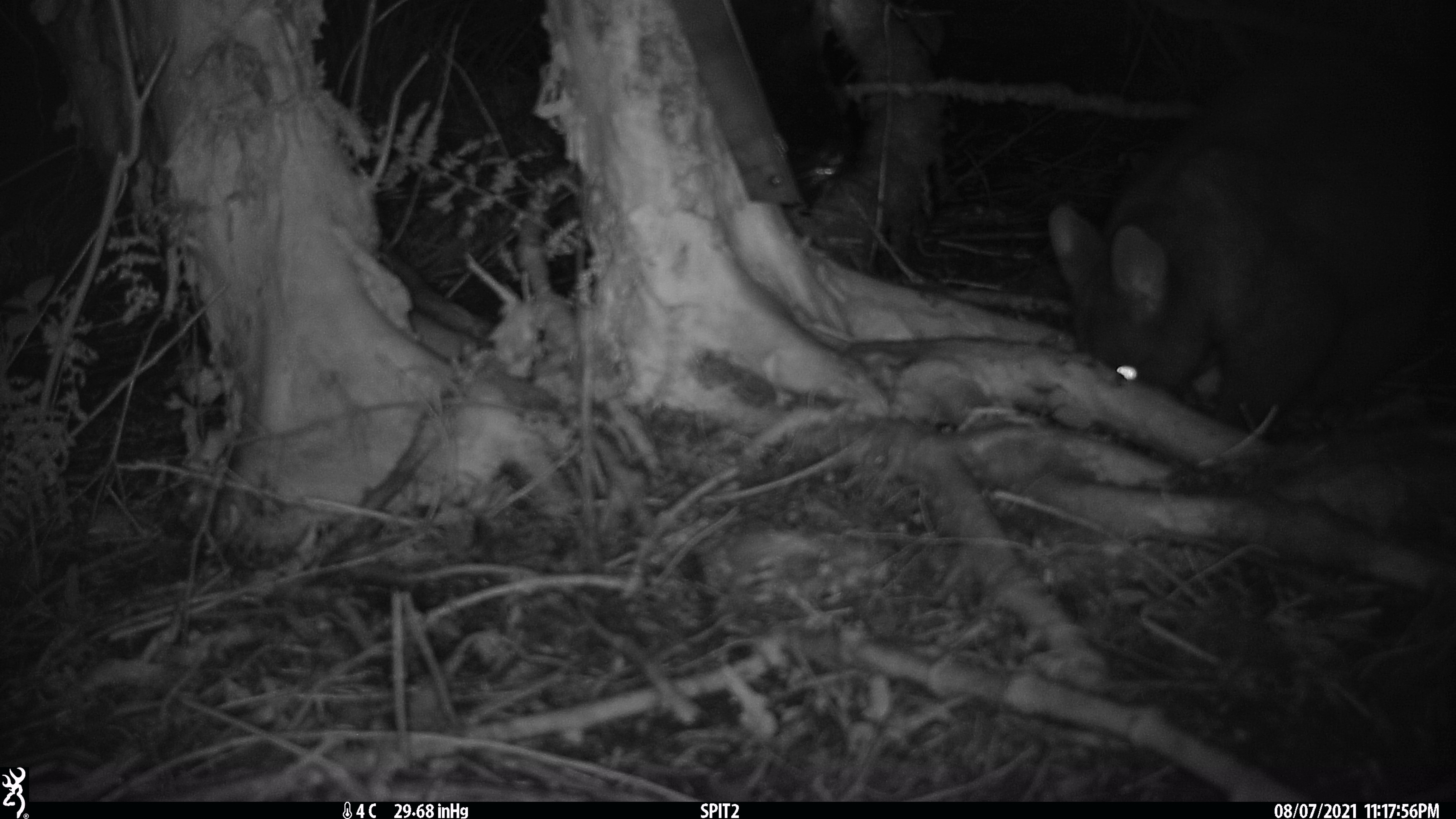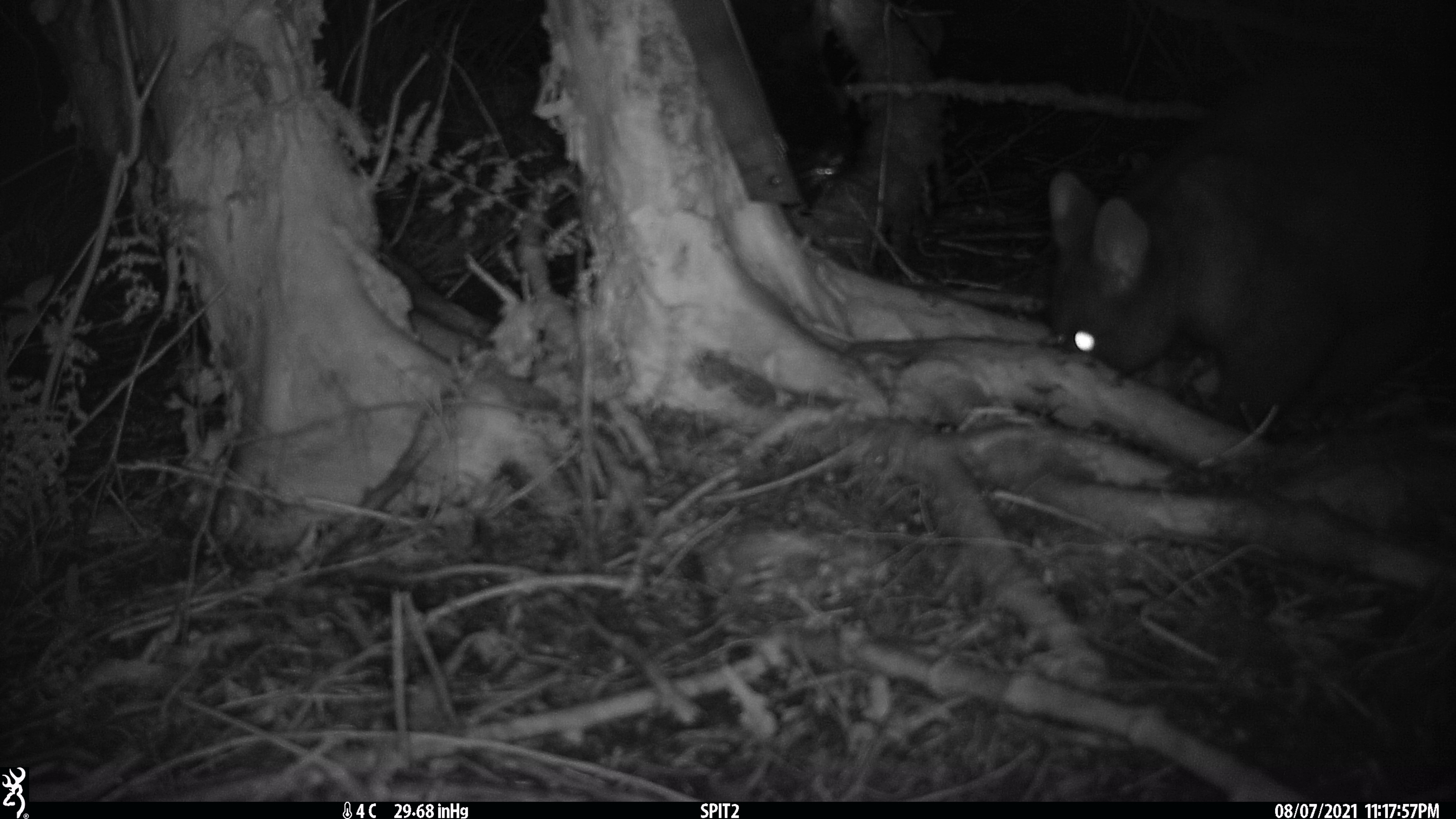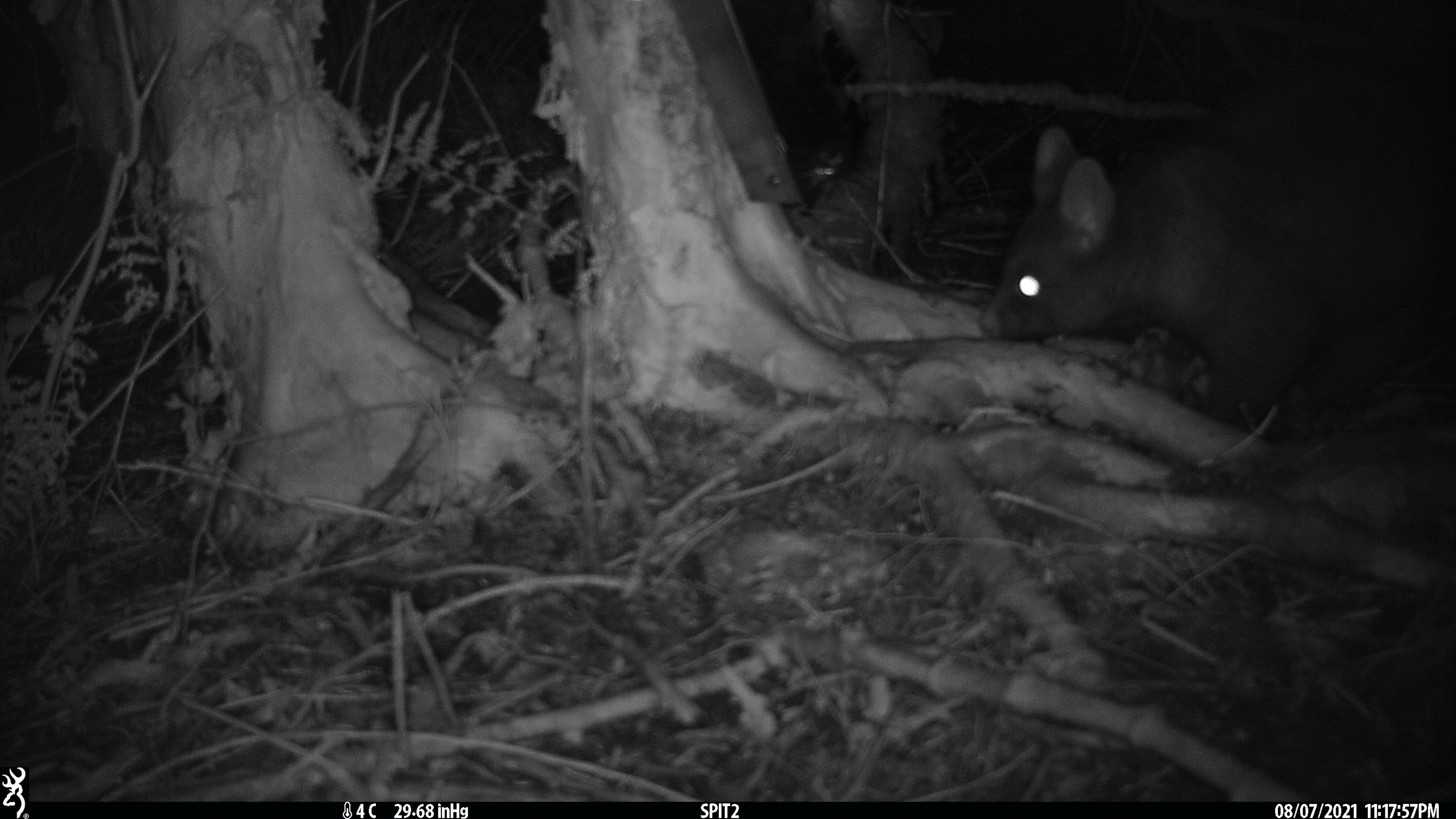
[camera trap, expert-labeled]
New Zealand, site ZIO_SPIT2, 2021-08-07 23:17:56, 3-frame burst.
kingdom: Animalia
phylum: Chordata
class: Mammalia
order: Diprotodontia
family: Phalangeridae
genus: Trichosurus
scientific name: Trichosurus vulpecula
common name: common brushtail possum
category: possum